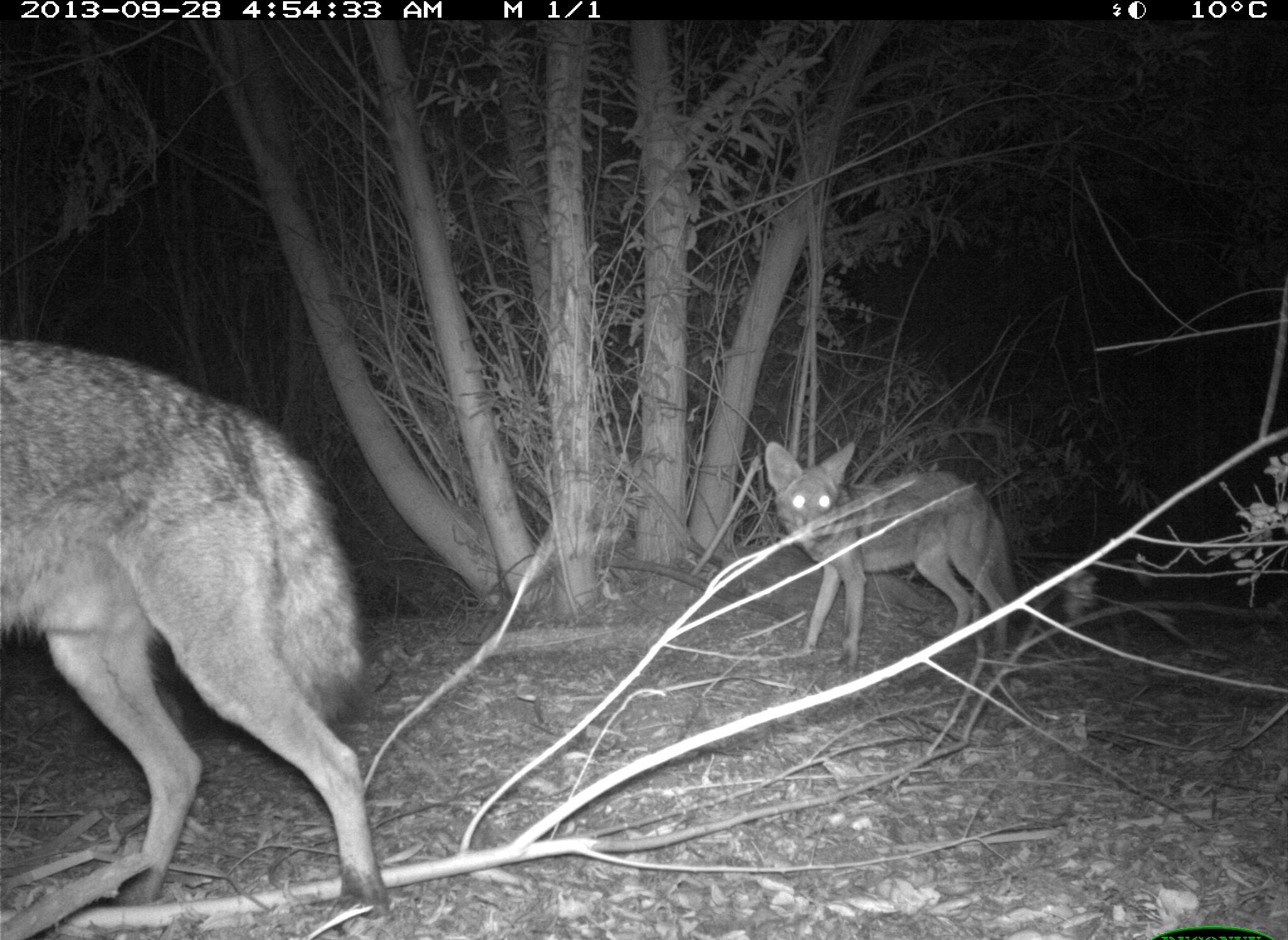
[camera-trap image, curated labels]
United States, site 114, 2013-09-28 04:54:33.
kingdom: Animalia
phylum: Chordata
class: Mammalia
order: Carnivora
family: Canidae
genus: Canis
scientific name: Canis latrans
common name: coyote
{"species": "coyote (Canis latrans)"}